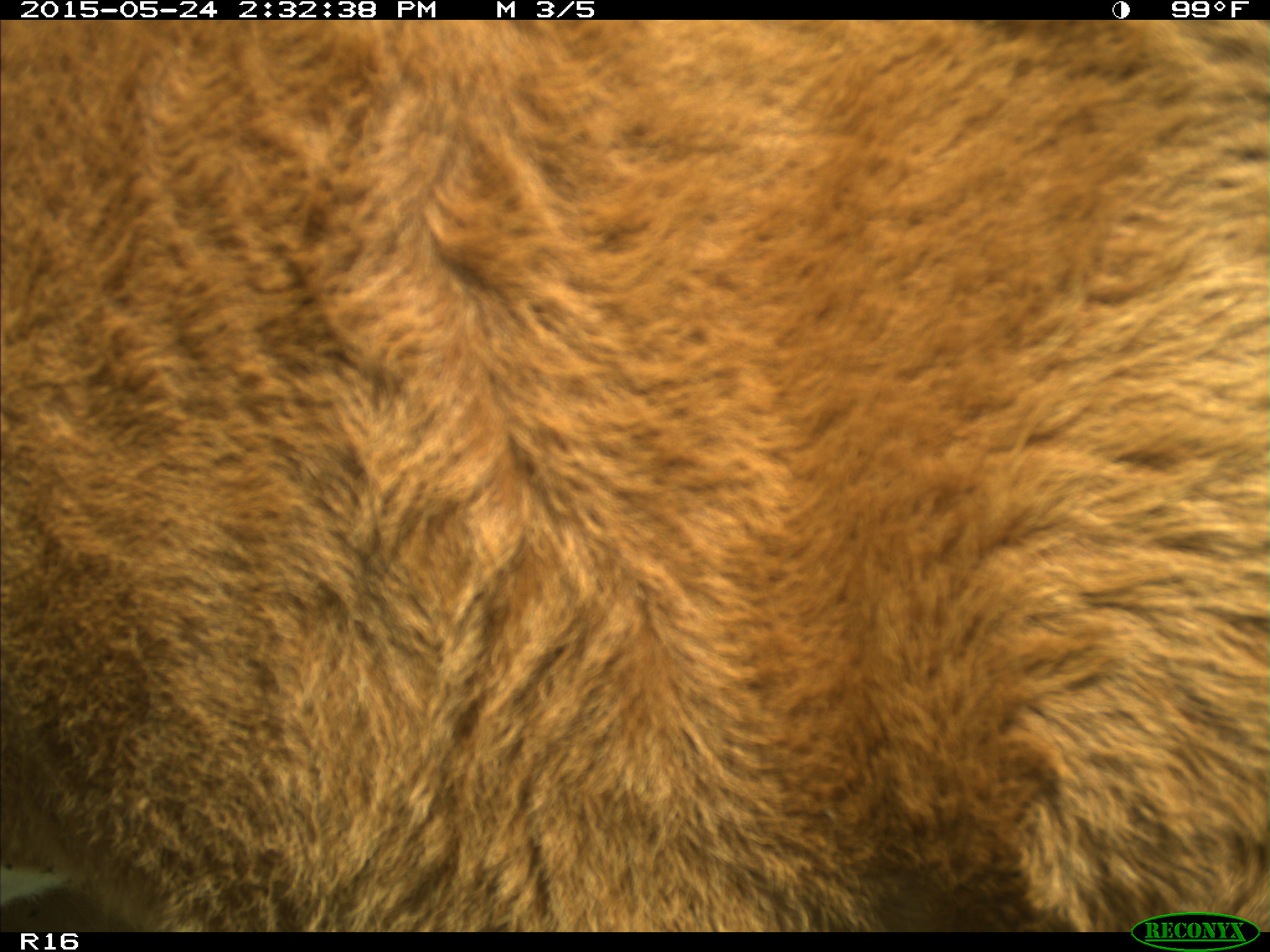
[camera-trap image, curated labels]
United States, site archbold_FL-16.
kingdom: Animalia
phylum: Chordata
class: Mammalia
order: Artiodactyla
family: Bovidae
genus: Bos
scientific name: Bos taurus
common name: domestic cow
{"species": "Bos taurus (domestic cow)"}